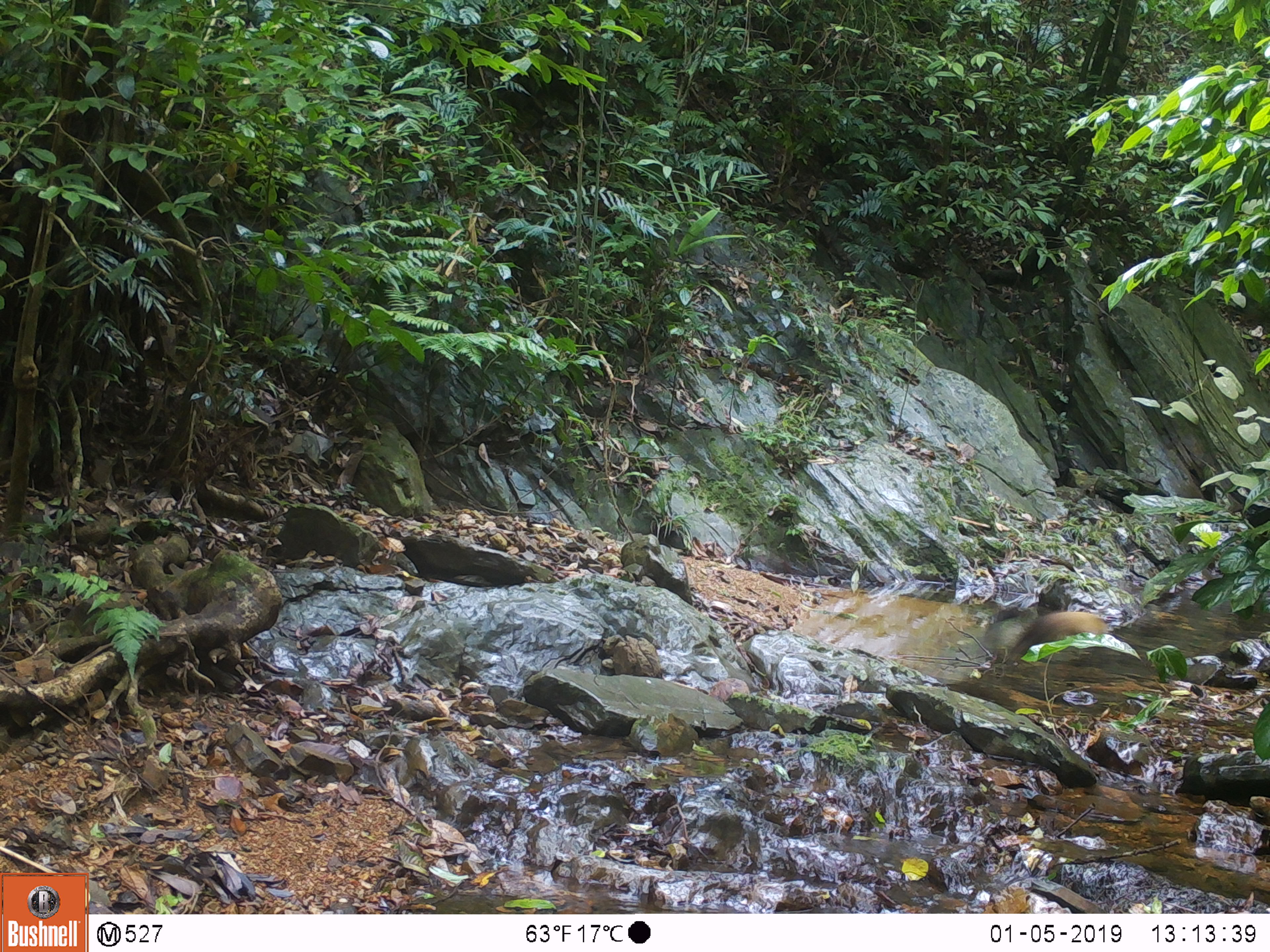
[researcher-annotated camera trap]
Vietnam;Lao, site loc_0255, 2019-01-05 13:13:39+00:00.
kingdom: Animalia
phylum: Chordata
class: Mammalia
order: Carnivora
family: Mustelidae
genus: Martes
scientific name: Martes flavigula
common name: yellow-throated marten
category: yellow throated marten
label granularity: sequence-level